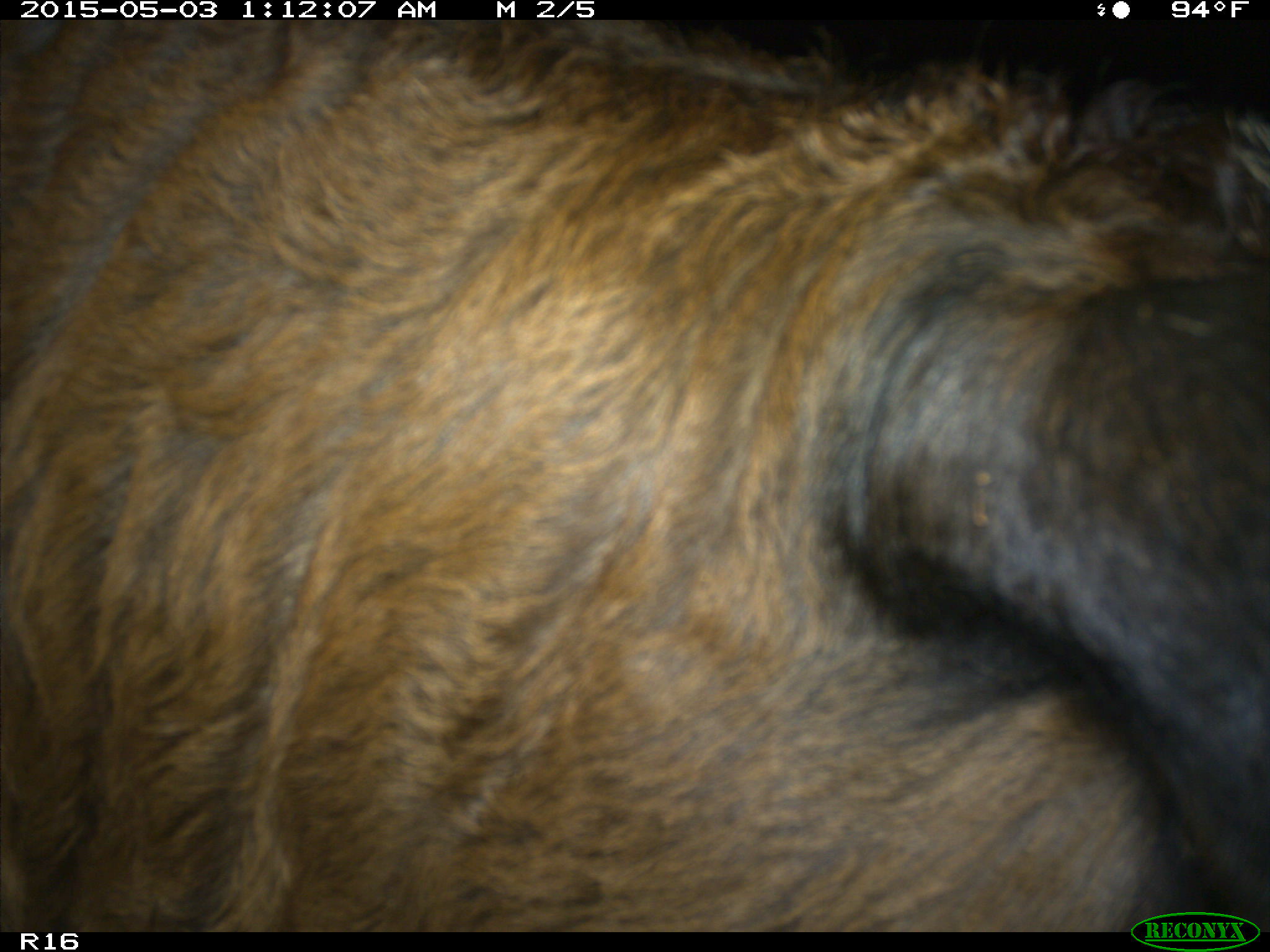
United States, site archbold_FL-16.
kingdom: Animalia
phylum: Chordata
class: Mammalia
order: Artiodactyla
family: Bovidae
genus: Bos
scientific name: Bos taurus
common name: domestic cow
Bos taurus (domestic cow).